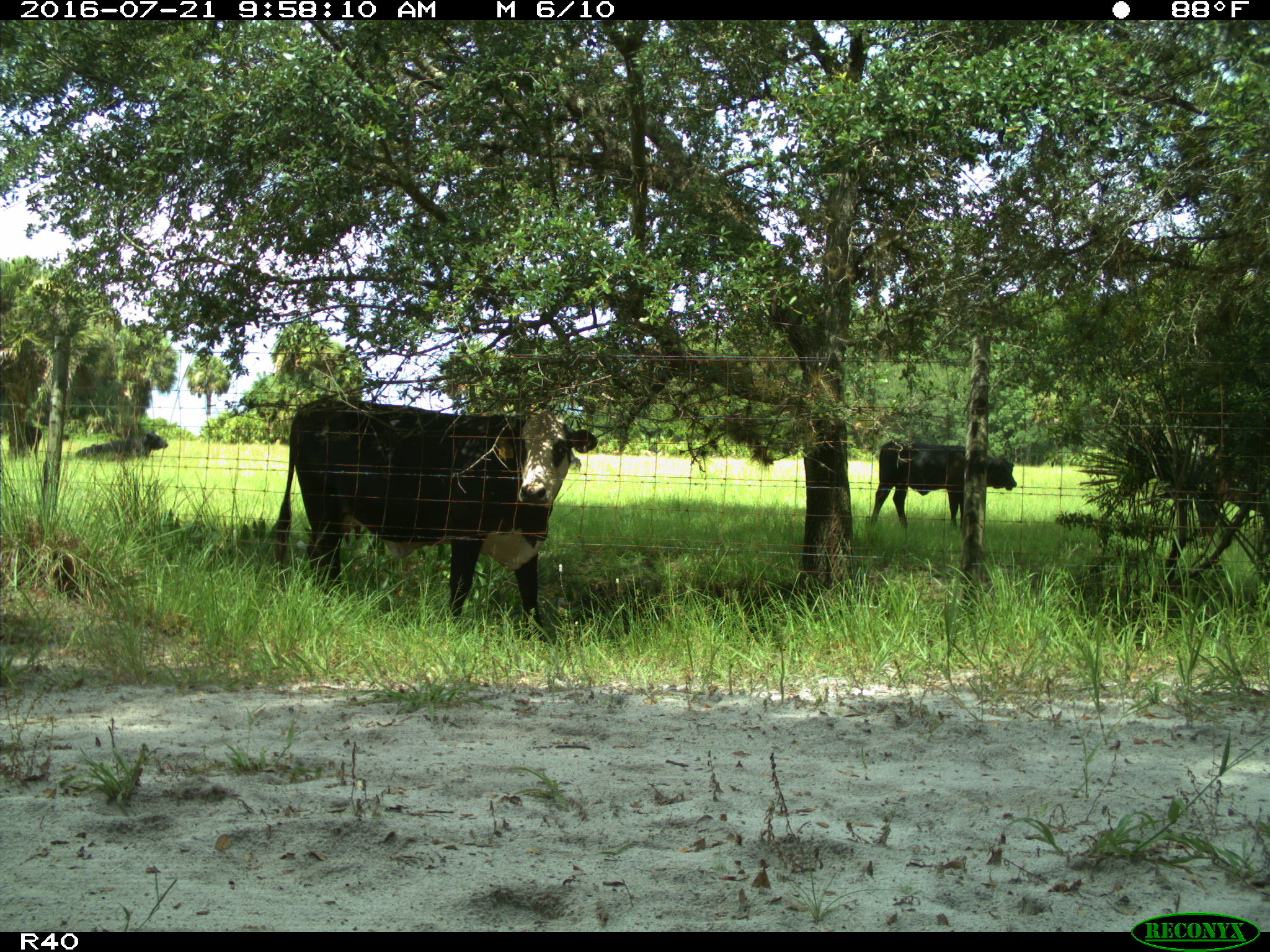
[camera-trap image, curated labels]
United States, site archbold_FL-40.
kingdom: Animalia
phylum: Chordata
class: Mammalia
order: Artiodactyla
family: Bovidae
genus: Bos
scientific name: Bos taurus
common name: domestic cow